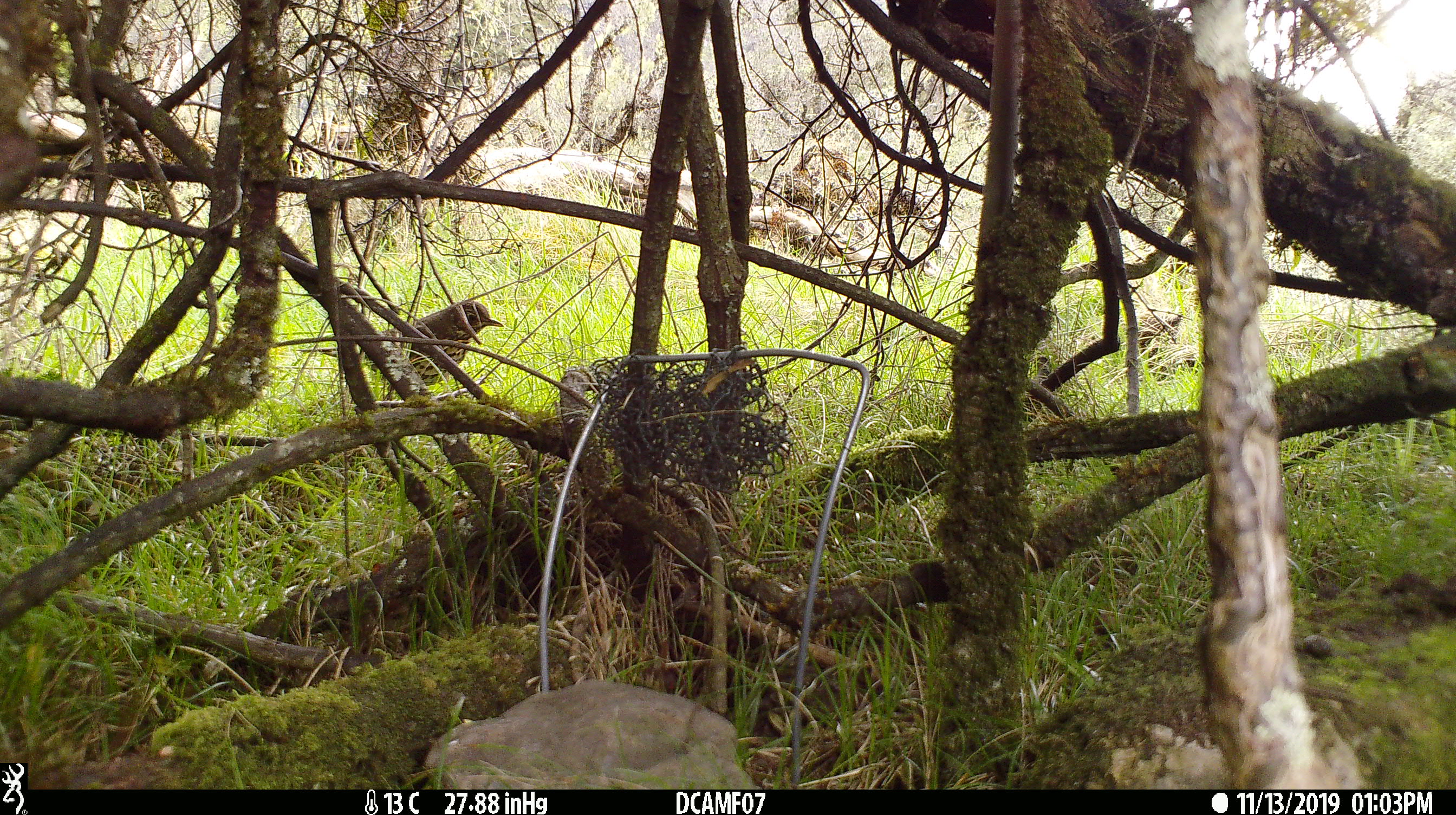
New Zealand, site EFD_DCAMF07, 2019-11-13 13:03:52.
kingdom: Animalia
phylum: Chordata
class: Aves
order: Passeriformes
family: Turdidae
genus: Turdus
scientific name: Turdus philomelos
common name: song thrush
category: thrush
Thrush (song thrush) (Turdus philomelos).